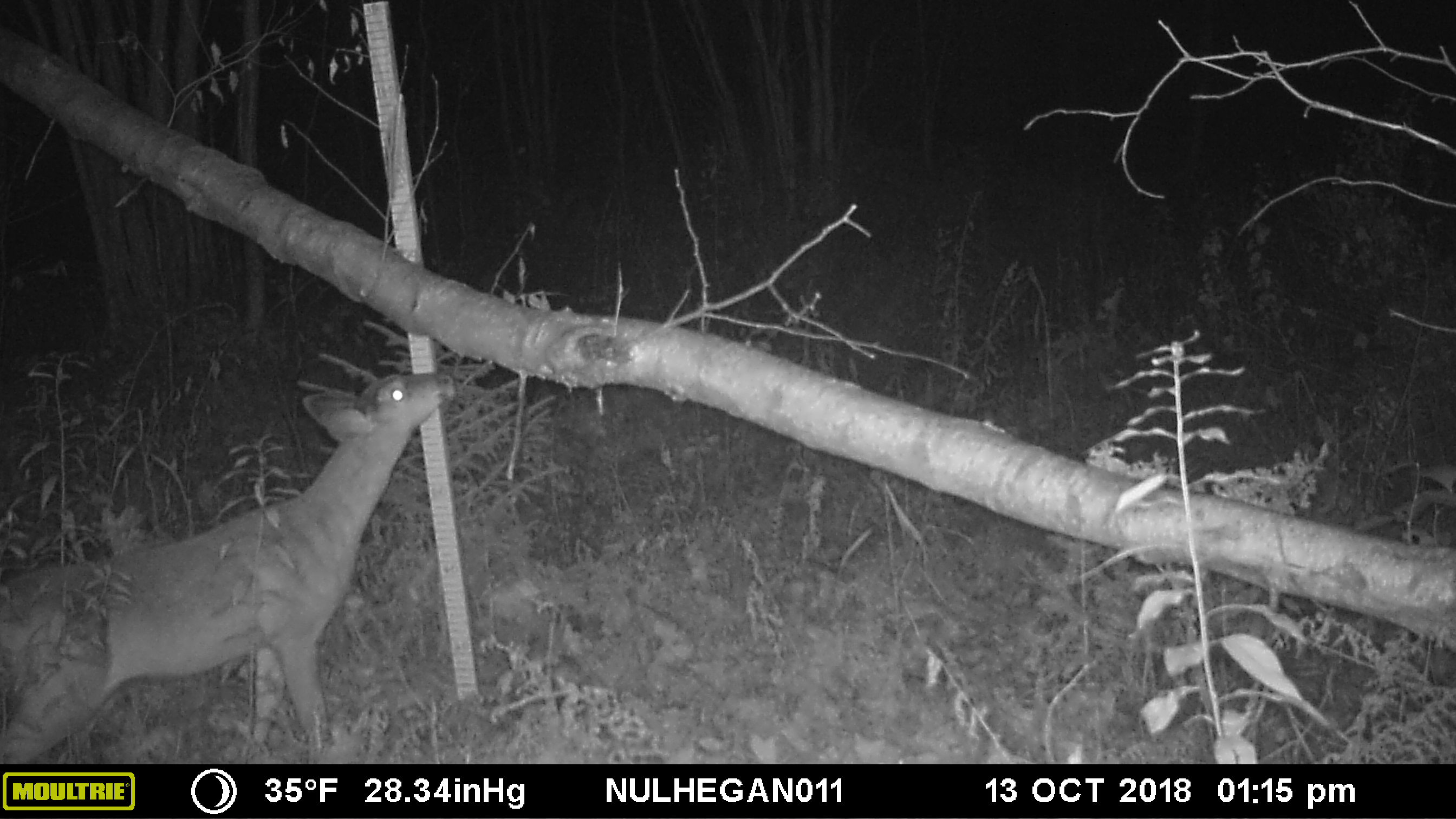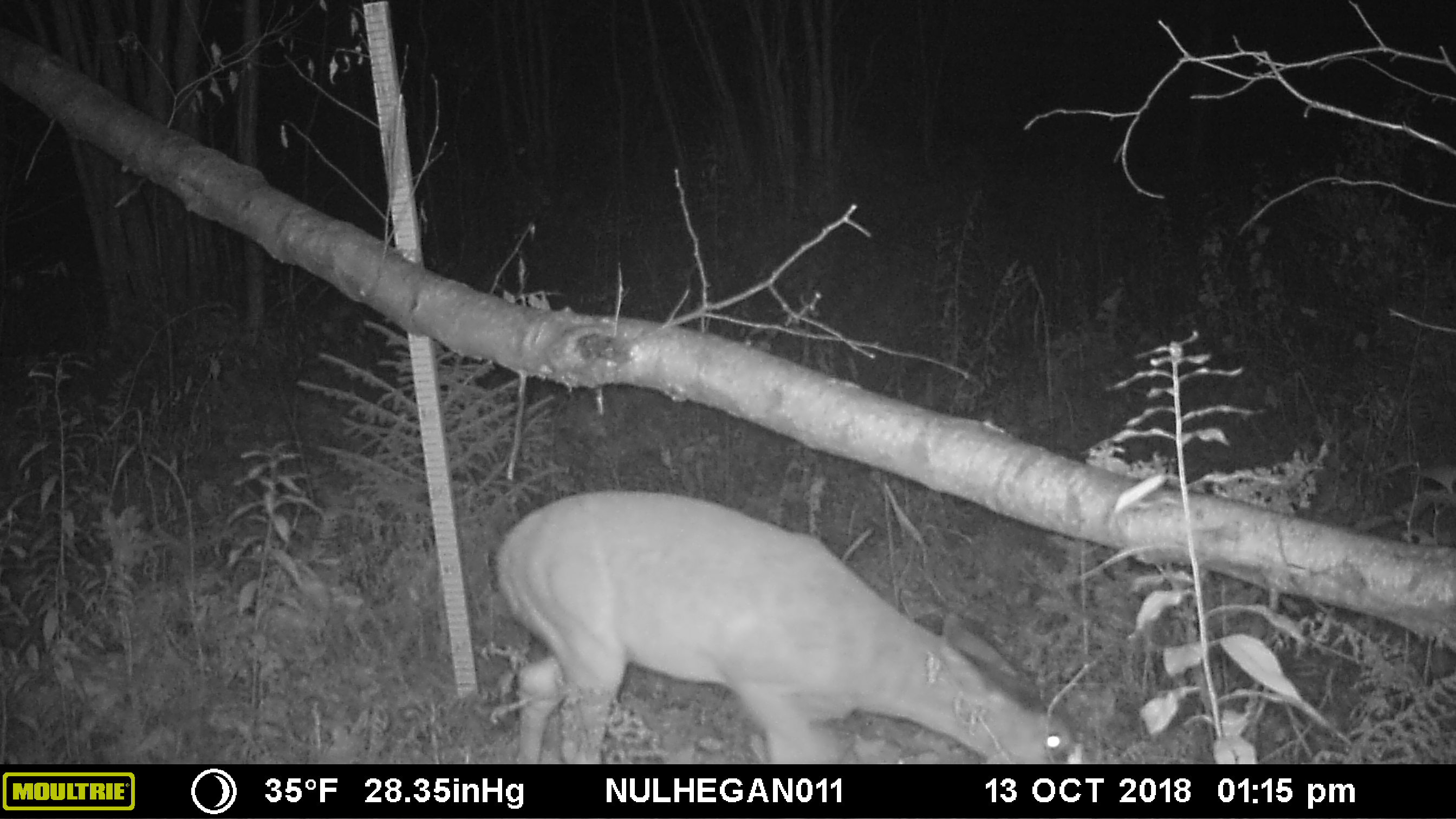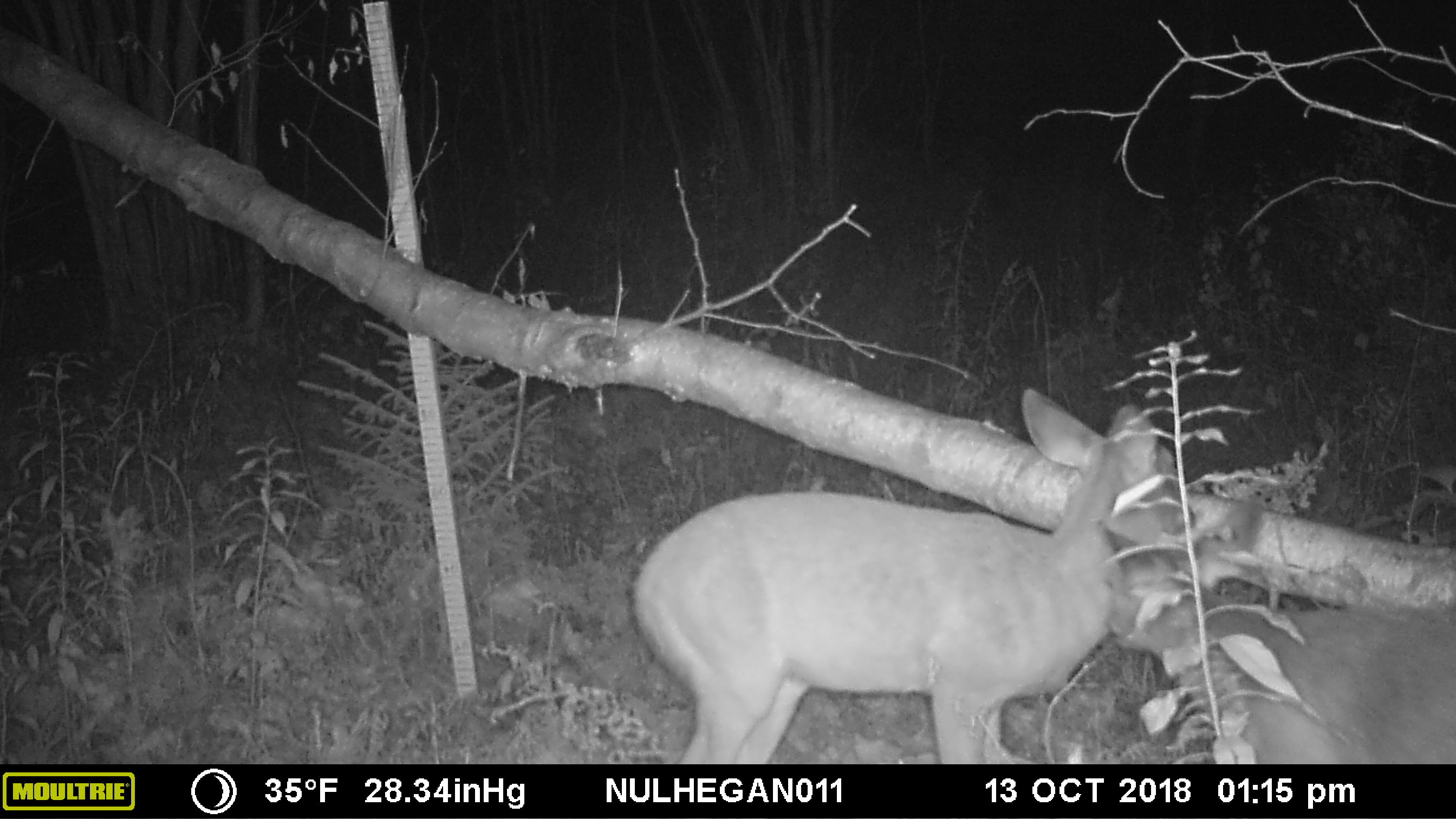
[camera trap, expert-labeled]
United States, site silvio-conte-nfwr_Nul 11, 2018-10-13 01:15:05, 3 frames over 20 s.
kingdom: Animalia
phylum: Chordata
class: Mammalia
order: Artiodactyla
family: Cervidae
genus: Odocoileus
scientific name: Odocoileus virginianus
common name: white-tailed deer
White-tailed deer (Odocoileus virginianus).